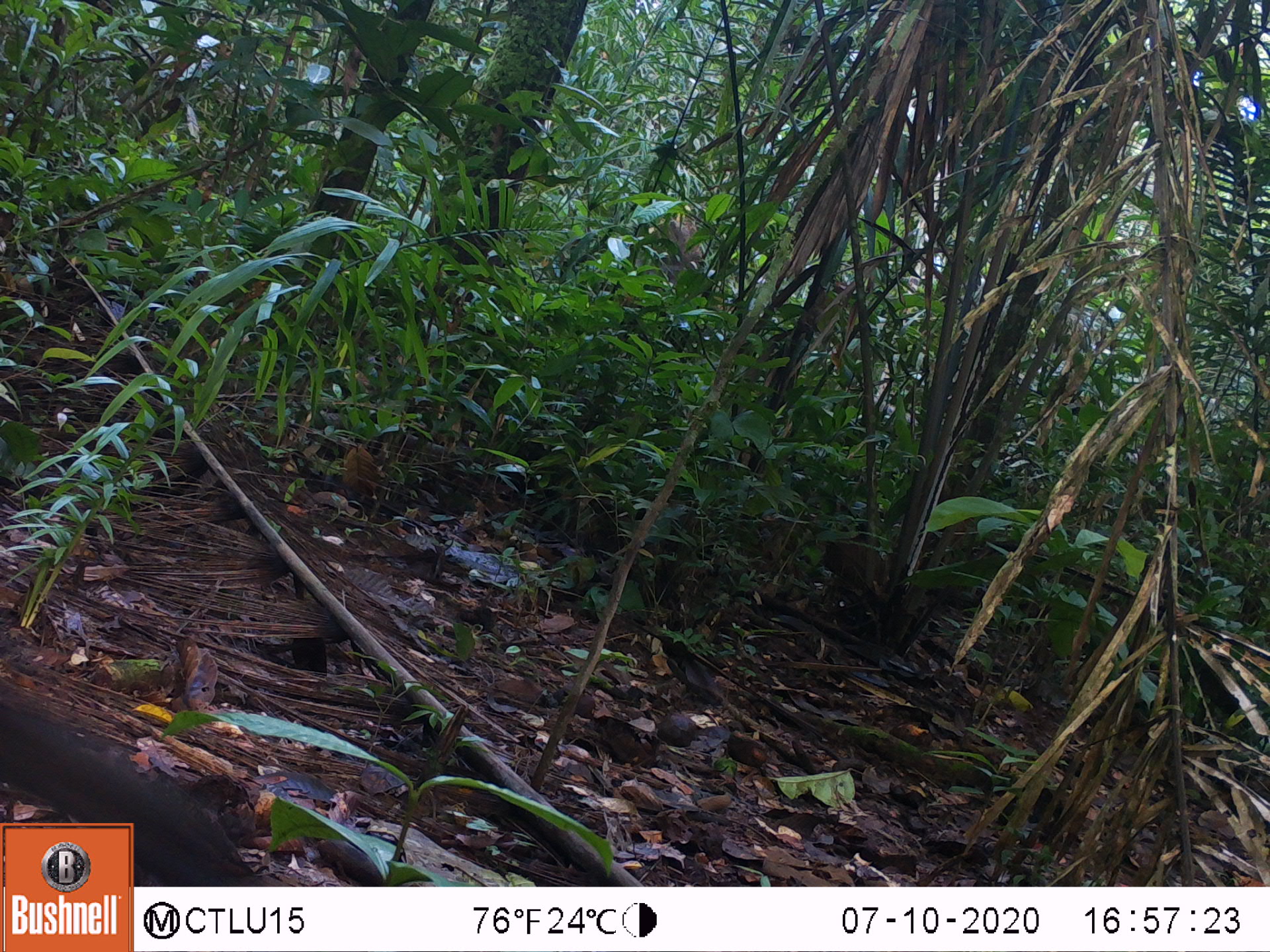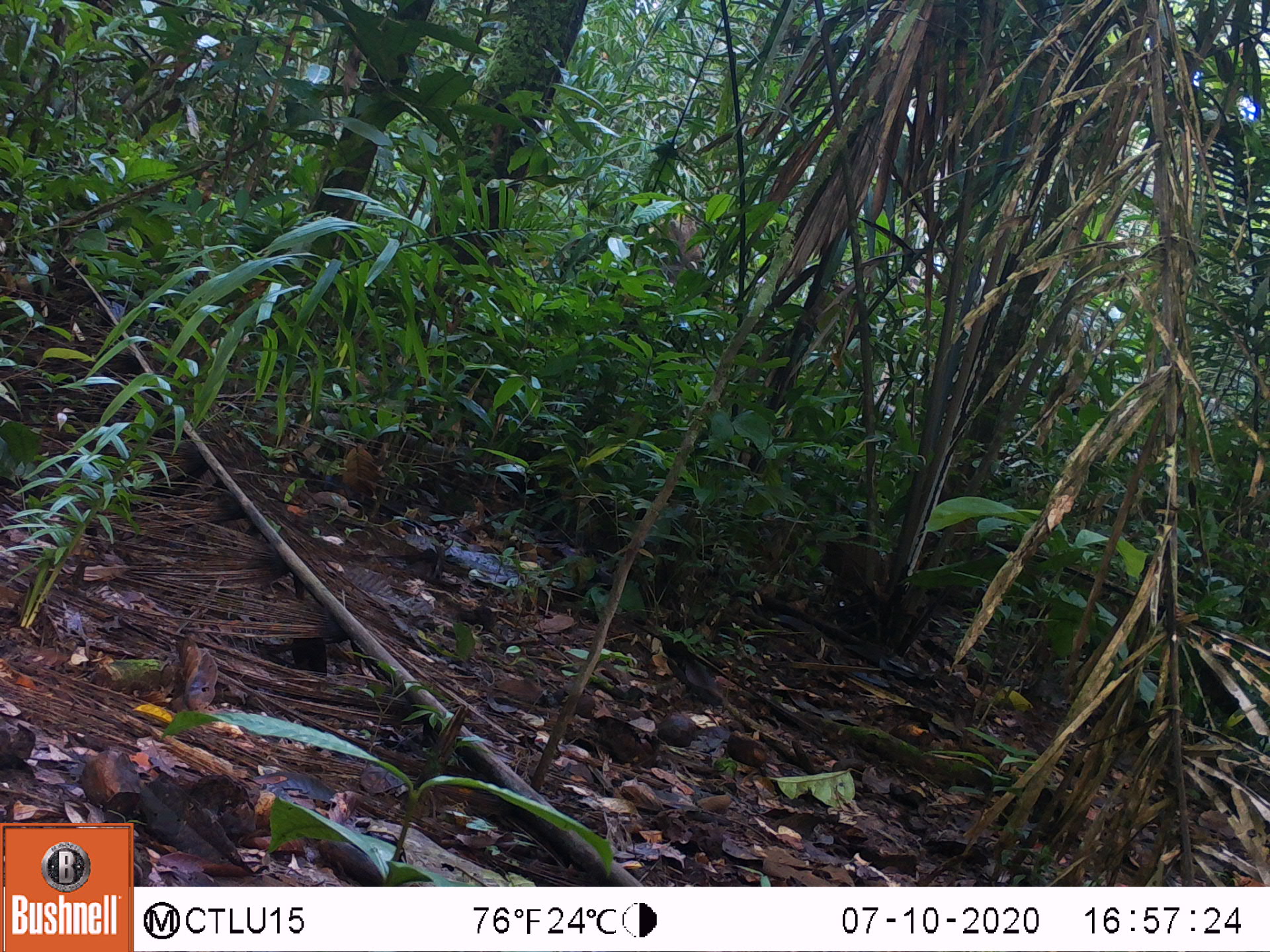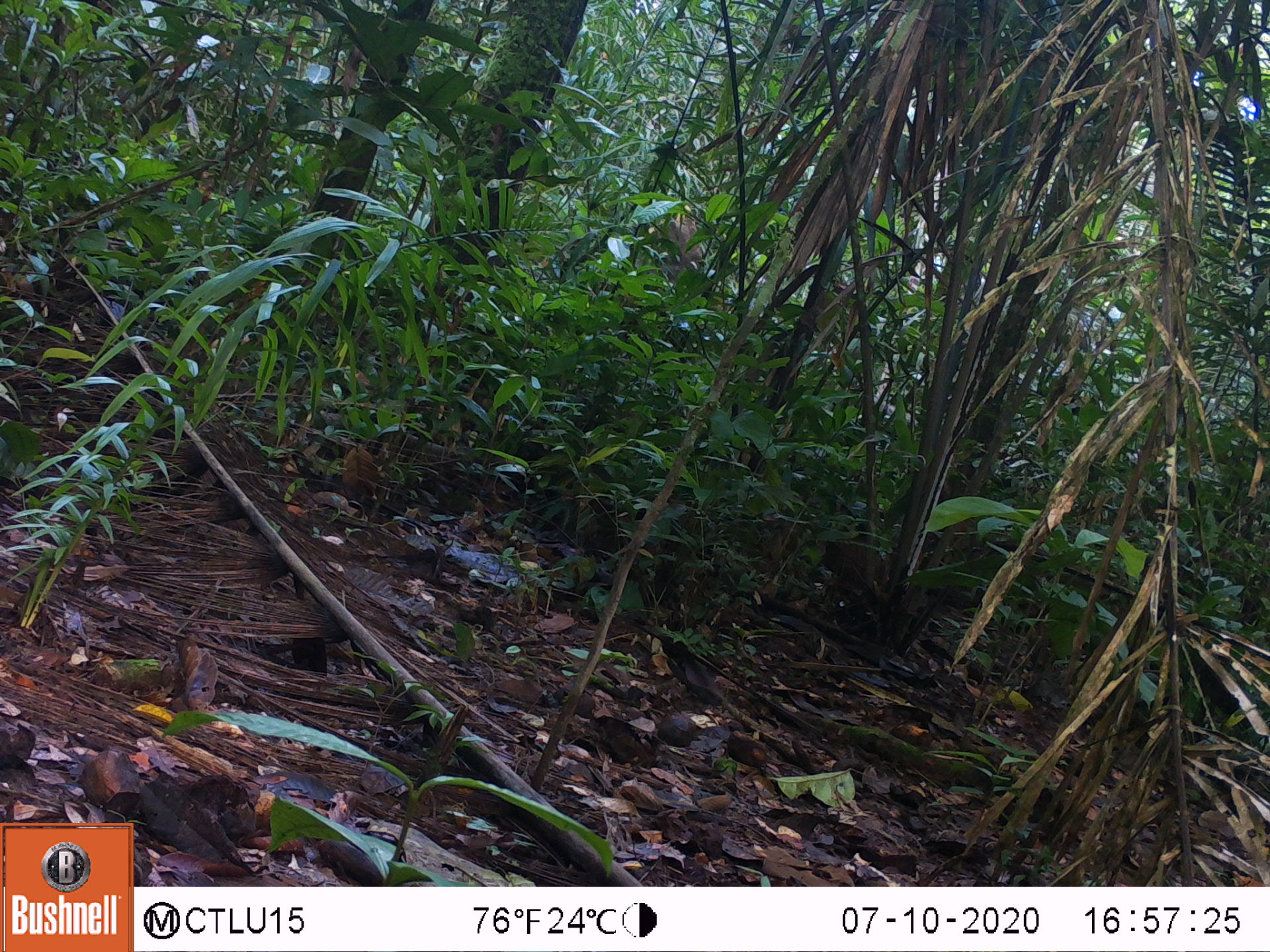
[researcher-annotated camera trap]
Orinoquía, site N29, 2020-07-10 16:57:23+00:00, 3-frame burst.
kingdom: Animalia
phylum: Chordata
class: Aves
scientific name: Aves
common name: bird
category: unknown bird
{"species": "unknown bird (bird) (Aves)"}